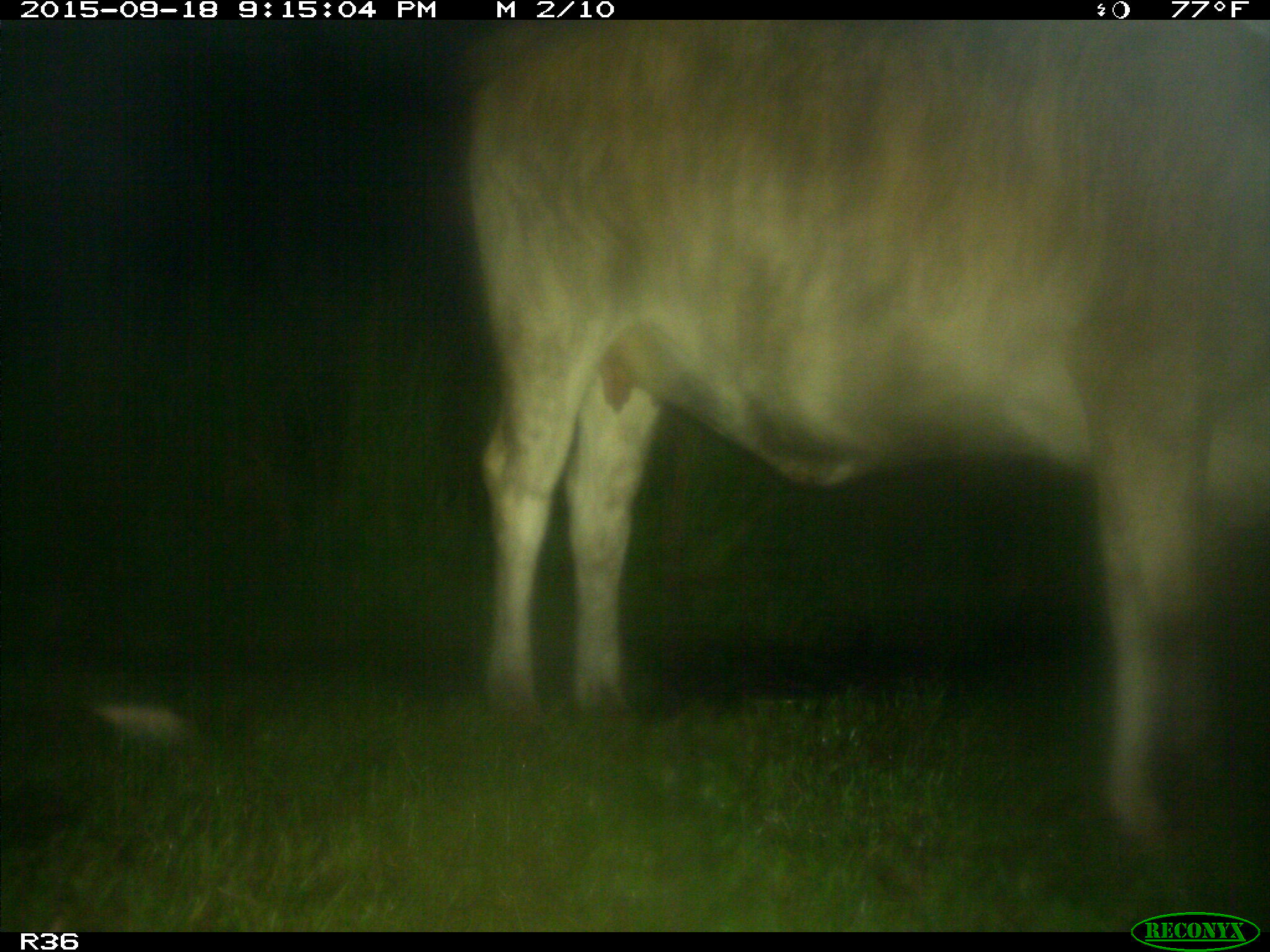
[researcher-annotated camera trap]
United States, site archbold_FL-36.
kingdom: Animalia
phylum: Chordata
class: Mammalia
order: Artiodactyla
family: Bovidae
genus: Bos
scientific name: Bos taurus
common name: domestic cow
Bos taurus (domestic cow).